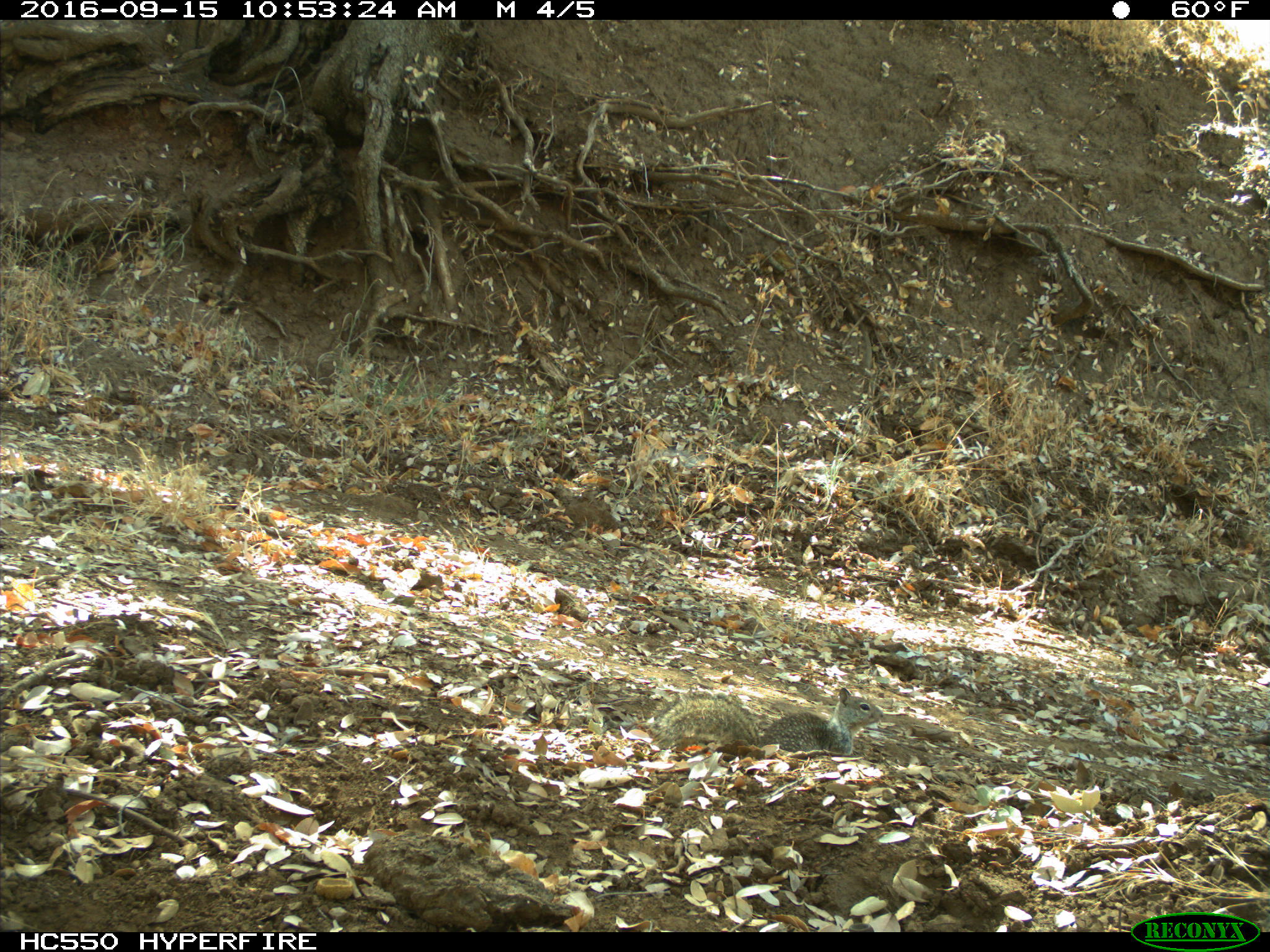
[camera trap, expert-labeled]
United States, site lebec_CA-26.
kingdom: Animalia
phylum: Chordata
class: Mammalia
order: Rodentia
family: Sciuridae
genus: Otospermophilus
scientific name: Otospermophilus beecheyi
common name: california ground squirrel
Otospermophilus beecheyi (california ground squirrel).